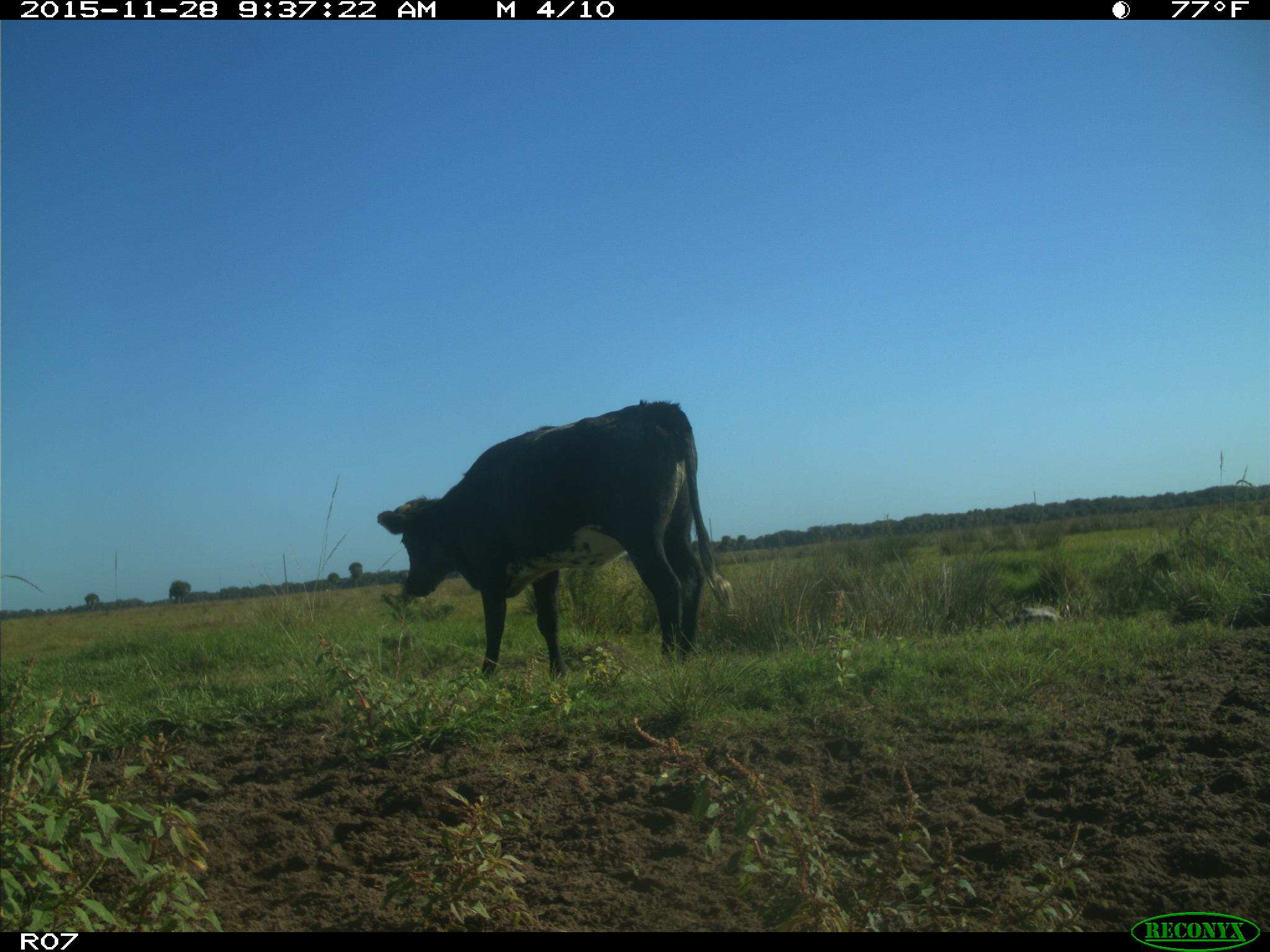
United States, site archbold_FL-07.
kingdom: Animalia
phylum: Chordata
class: Mammalia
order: Artiodactyla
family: Bovidae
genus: Bos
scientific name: Bos taurus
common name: domestic cow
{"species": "Bos taurus (domestic cow)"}